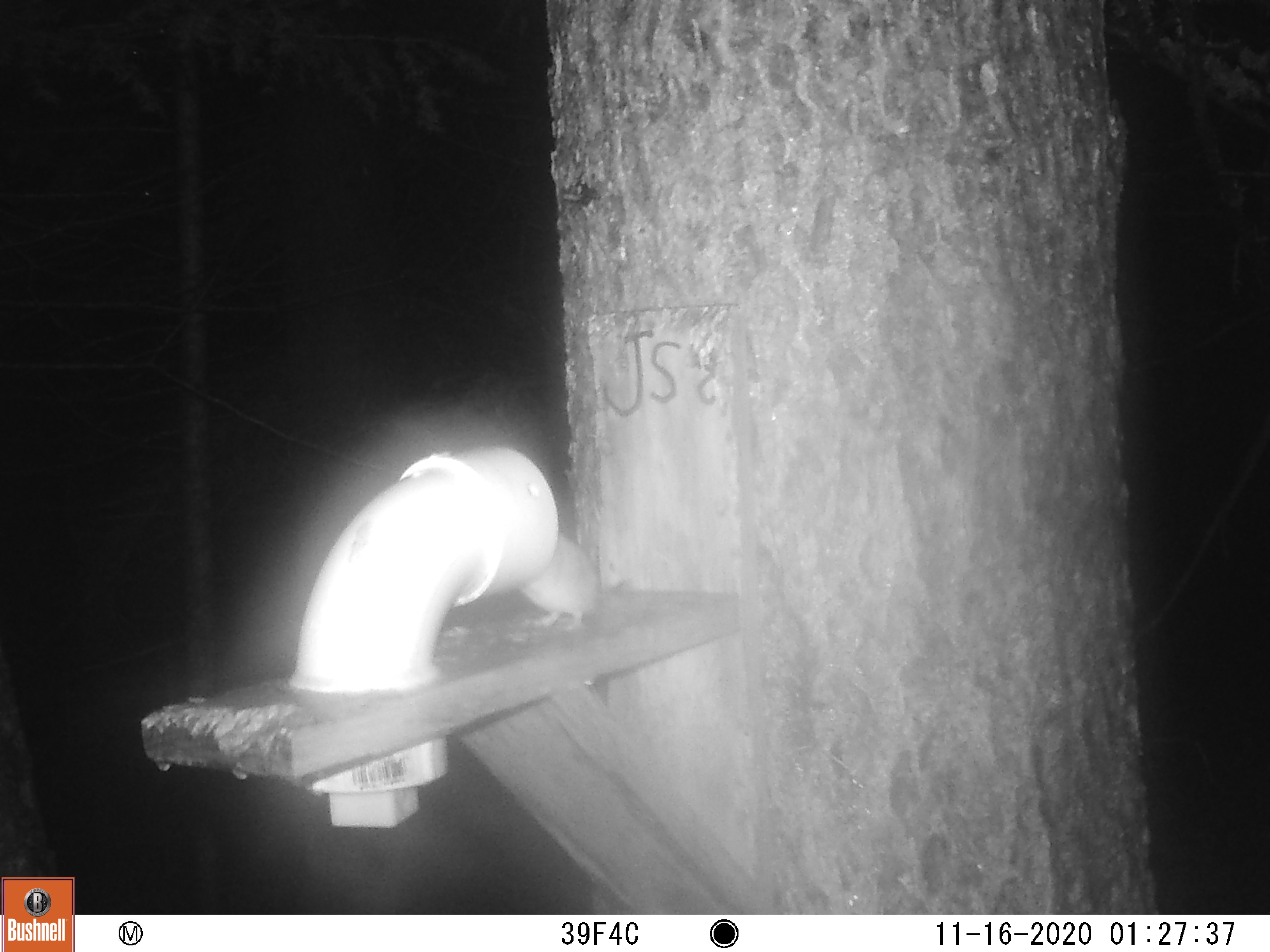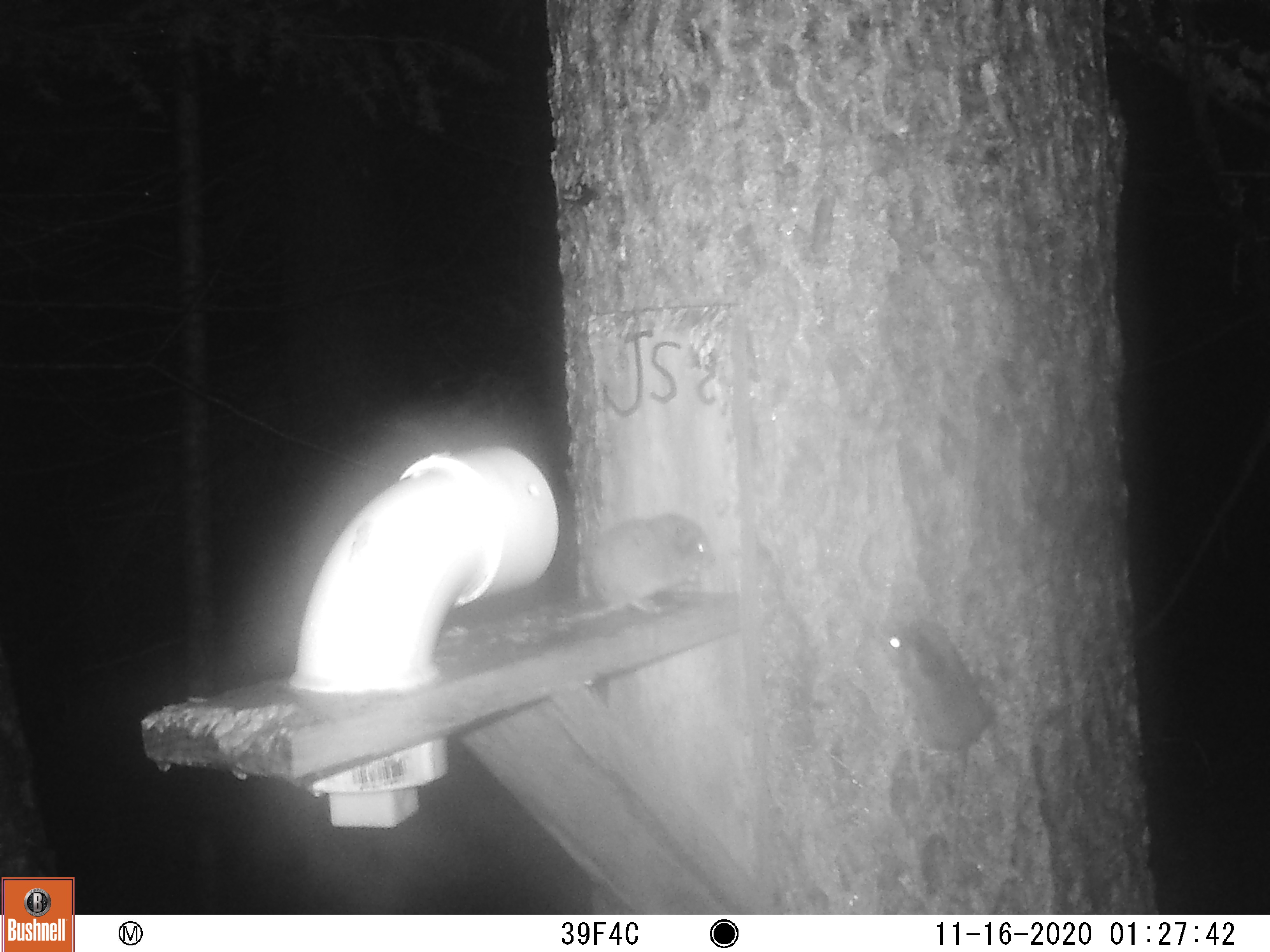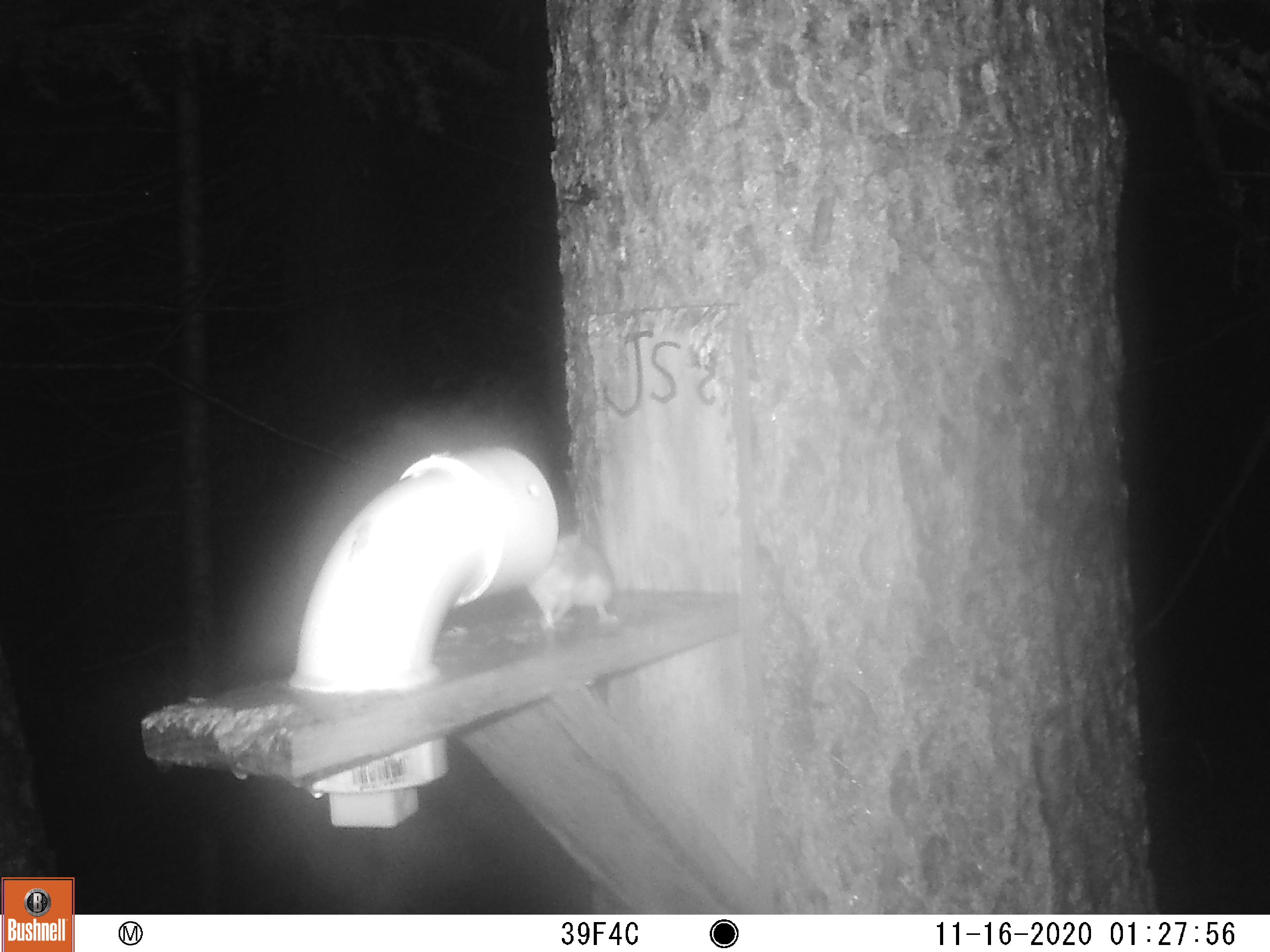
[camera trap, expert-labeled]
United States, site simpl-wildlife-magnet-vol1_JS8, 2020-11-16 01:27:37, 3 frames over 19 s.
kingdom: Animalia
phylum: Chordata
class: Mammalia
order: Rodentia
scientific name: Rodentia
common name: mouse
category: mouse sp.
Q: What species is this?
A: Mouse sp. (mouse) (Rodentia).